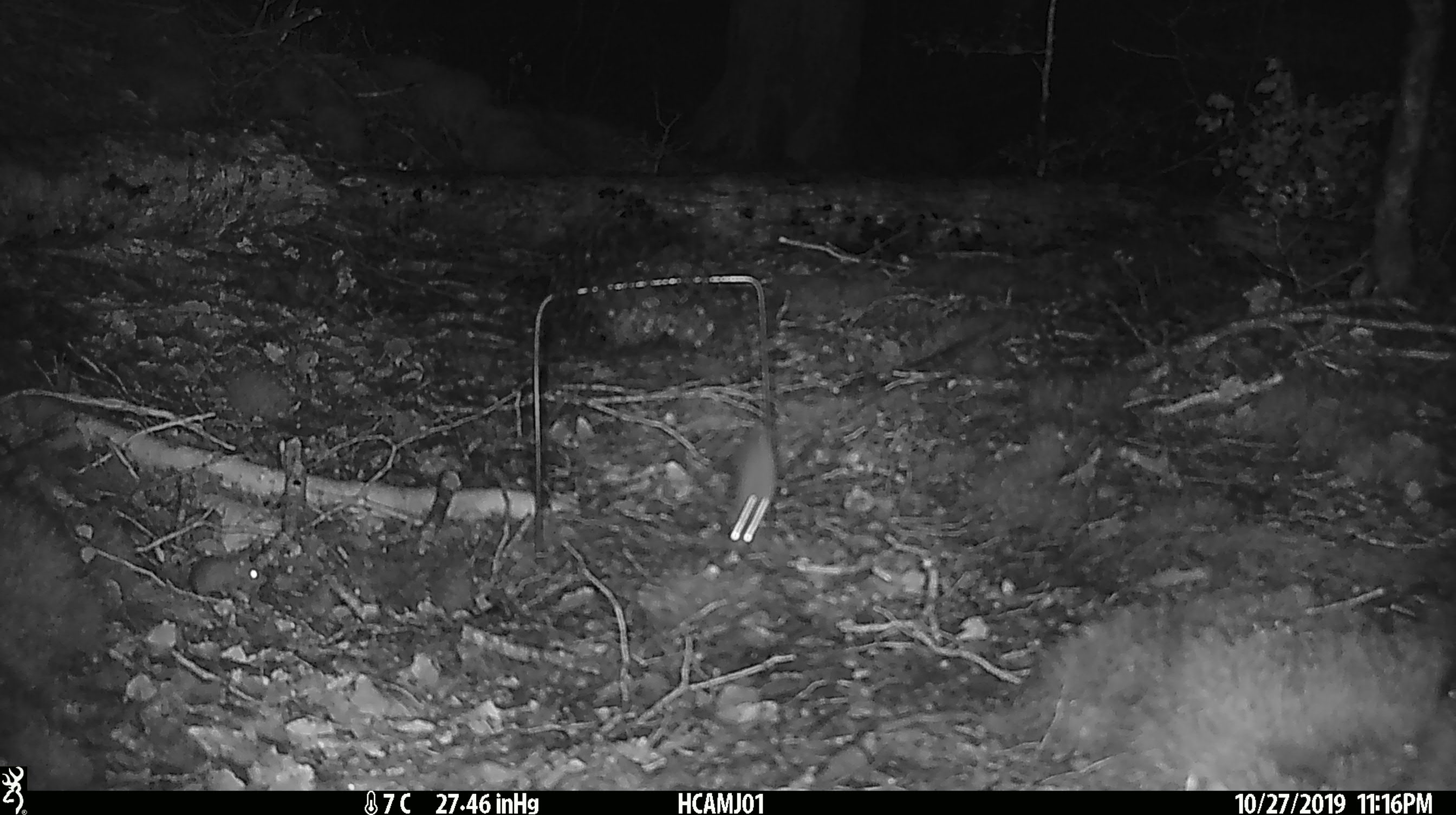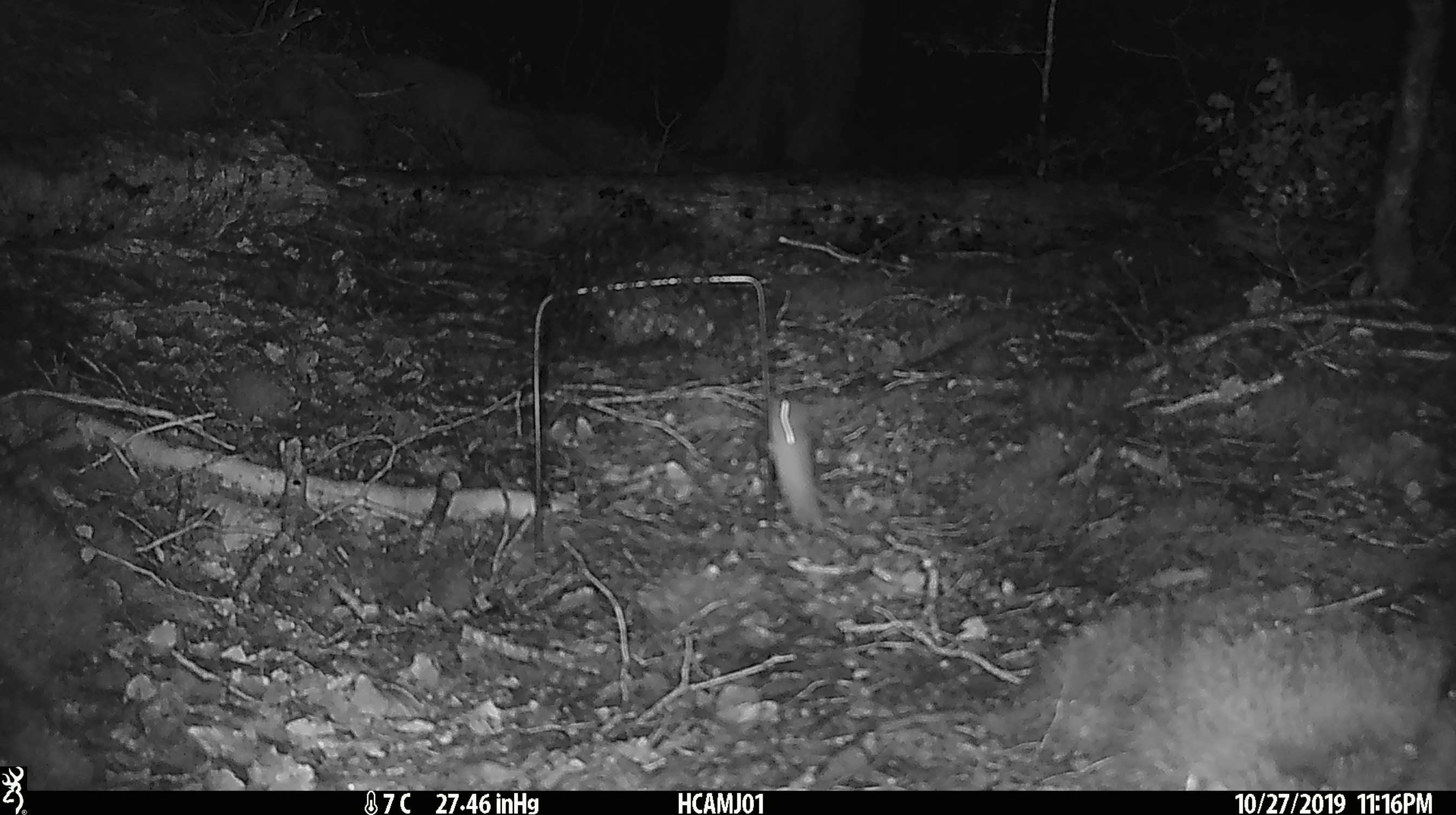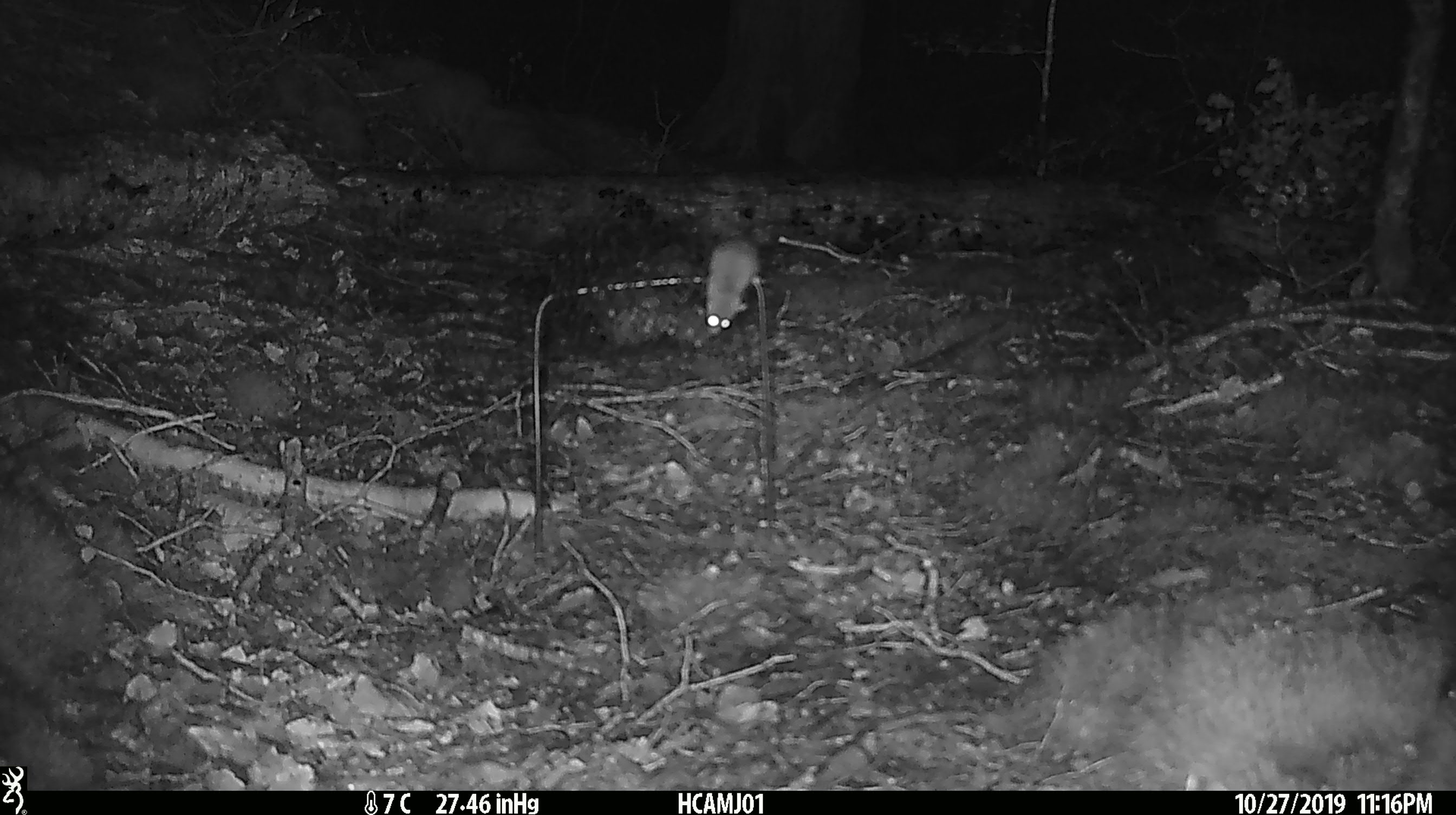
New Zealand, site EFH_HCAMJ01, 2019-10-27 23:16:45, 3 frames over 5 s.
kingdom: Animalia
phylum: Chordata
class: Mammalia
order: Rodentia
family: Muridae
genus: Mus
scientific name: Mus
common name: mouse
Mouse (Mus).